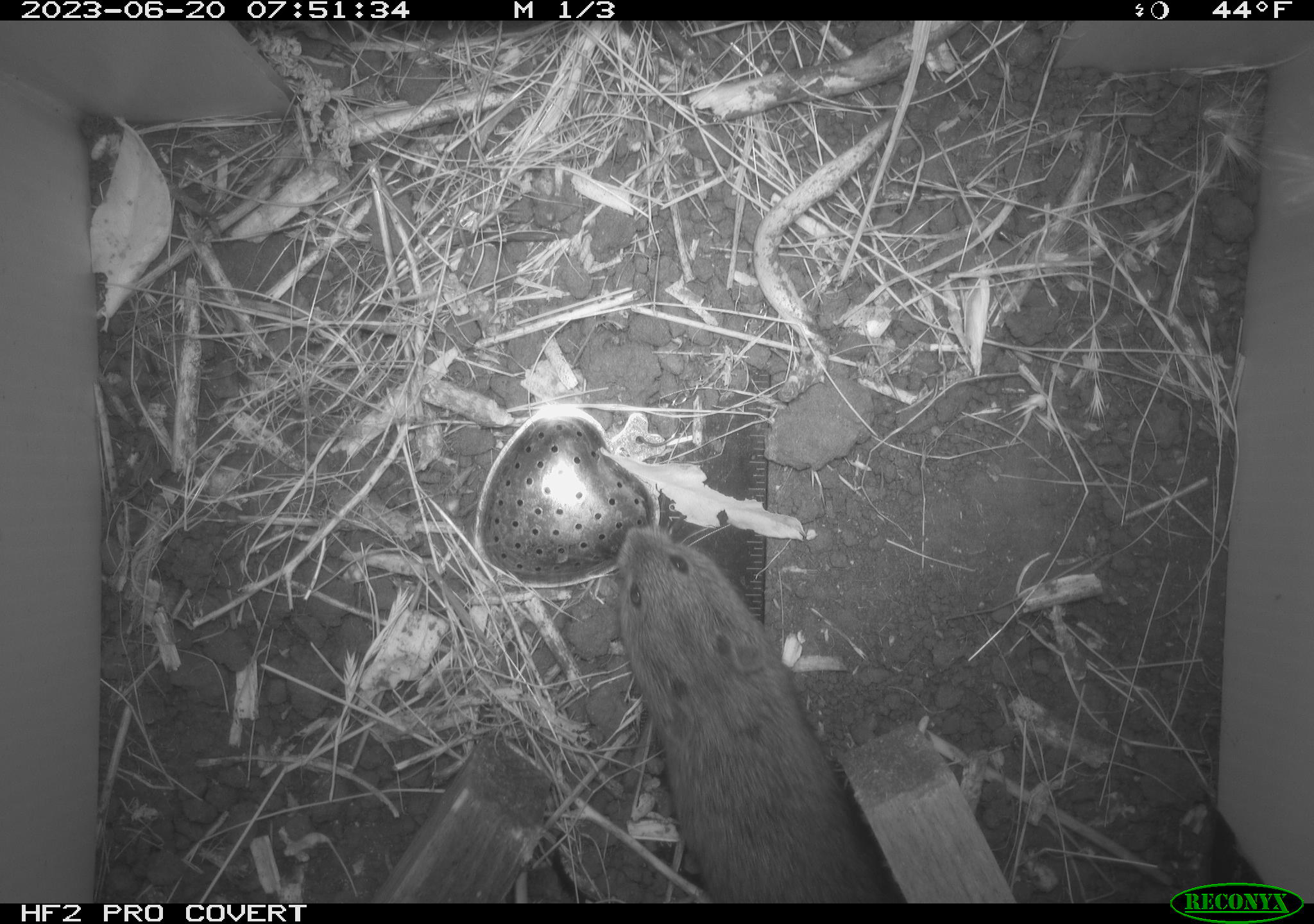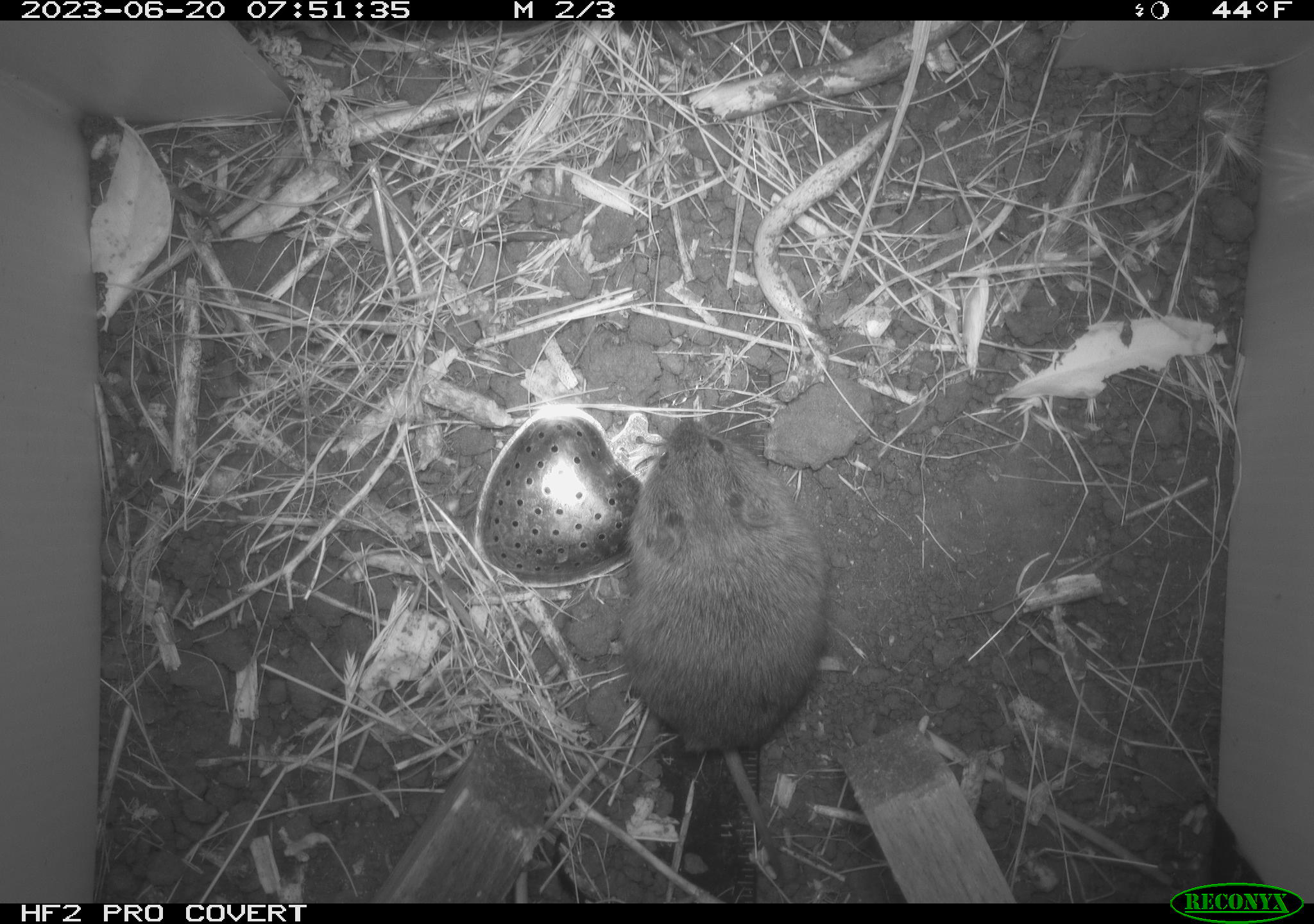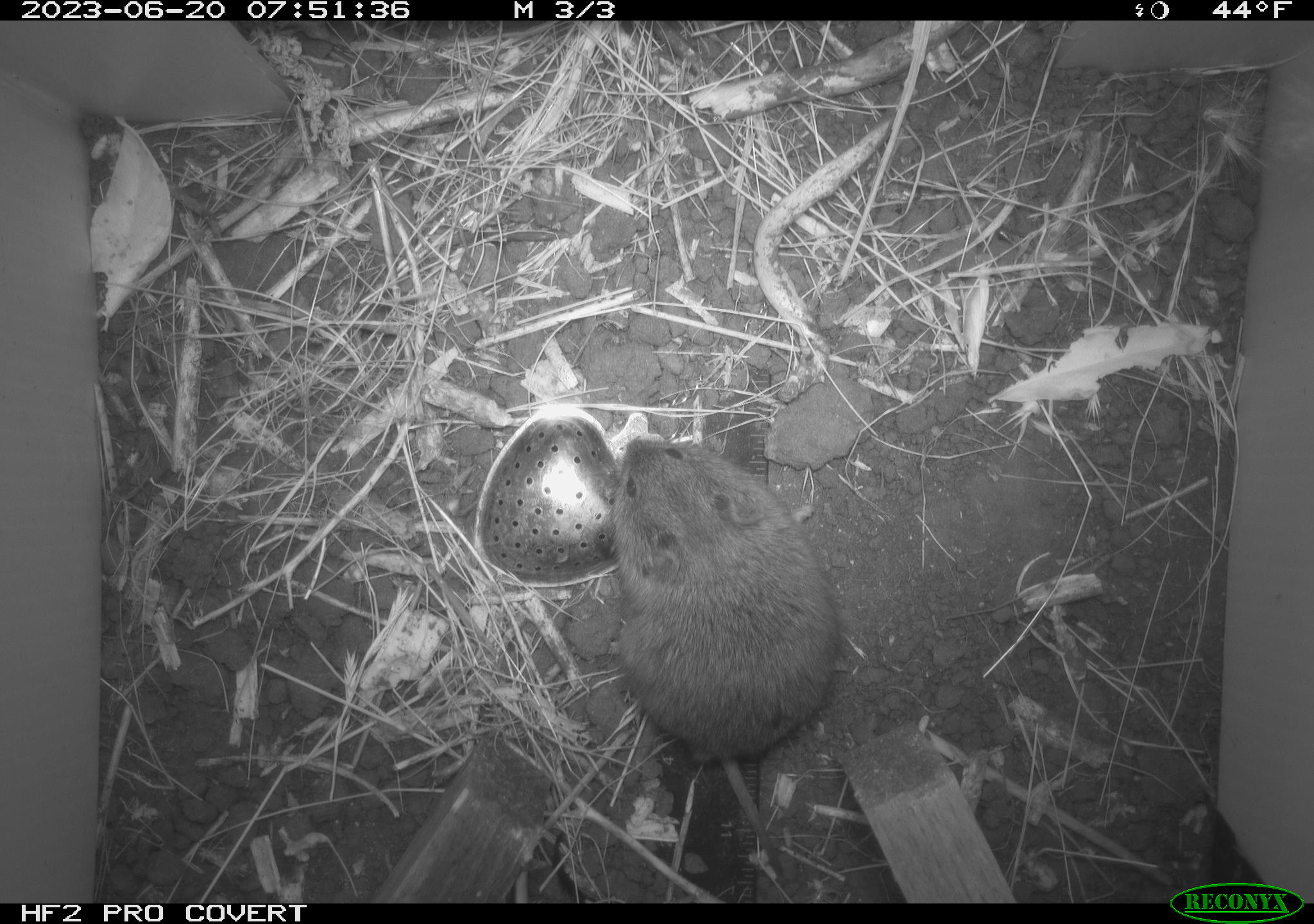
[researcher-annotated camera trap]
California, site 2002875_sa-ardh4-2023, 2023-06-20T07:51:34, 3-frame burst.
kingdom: Animalia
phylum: Chordata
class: Mammalia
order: Rodentia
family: Cricetidae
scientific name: Arvicolinae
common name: voles, lemmings, and muskrats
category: arvicolinae subfamily